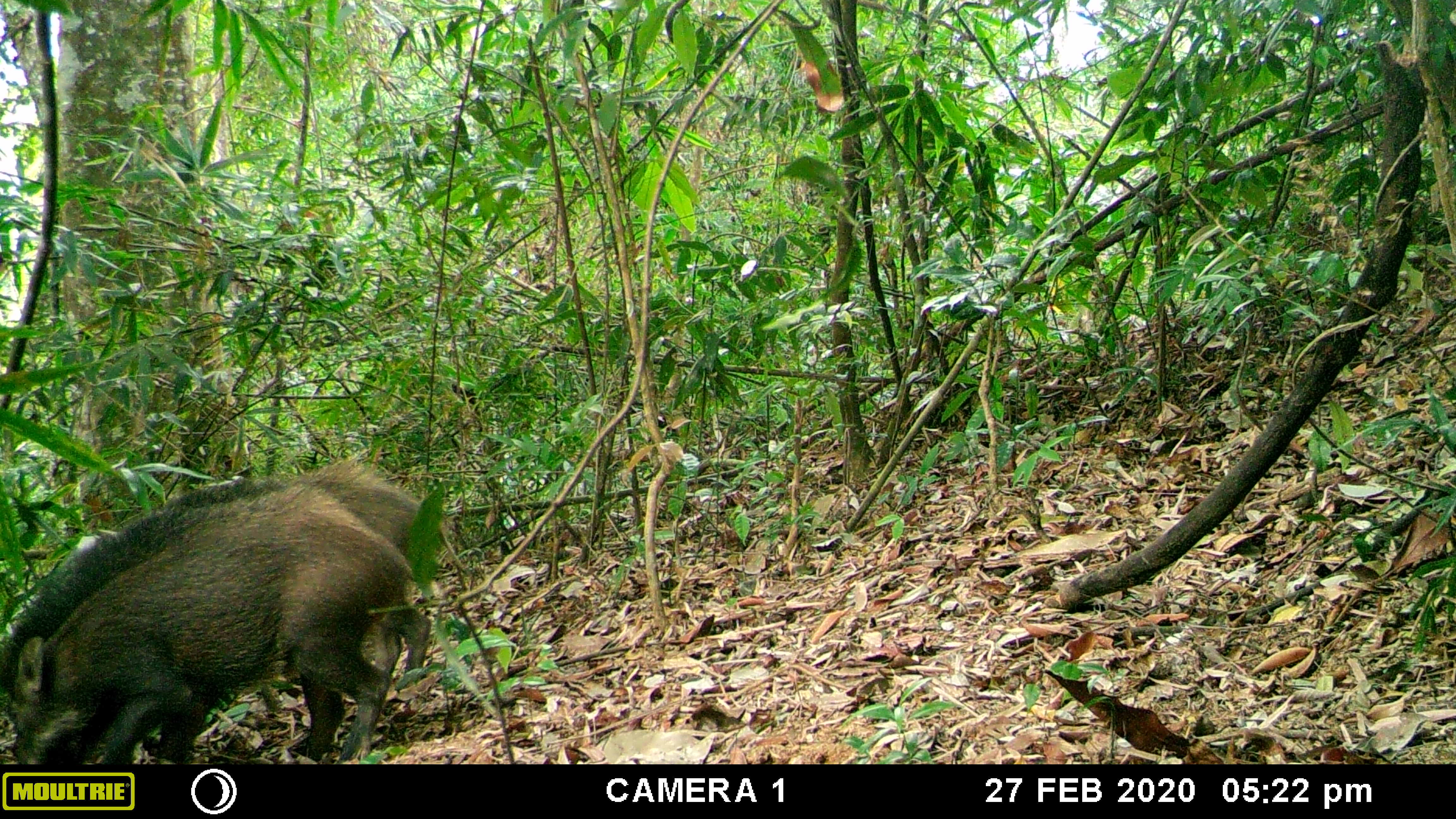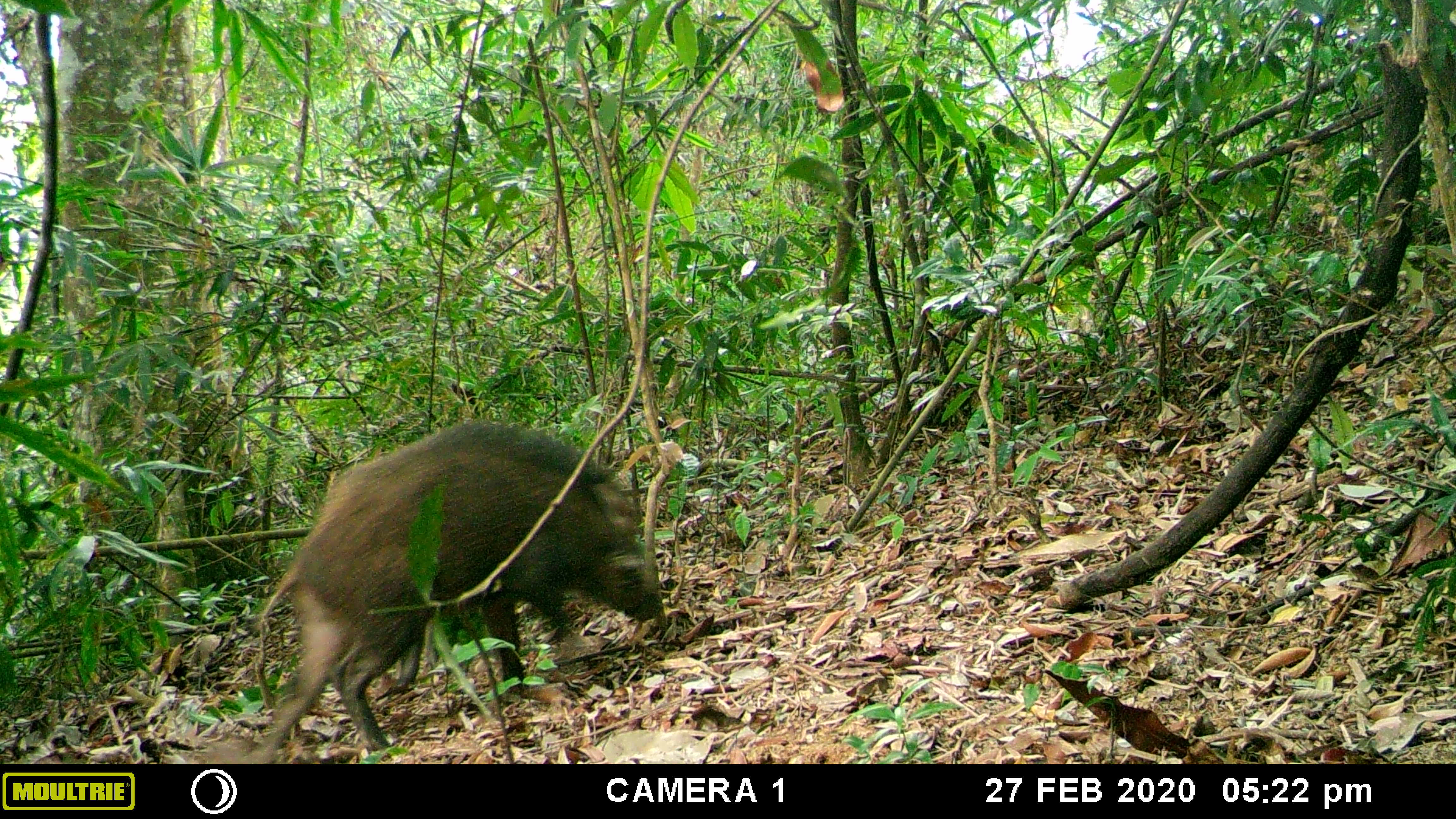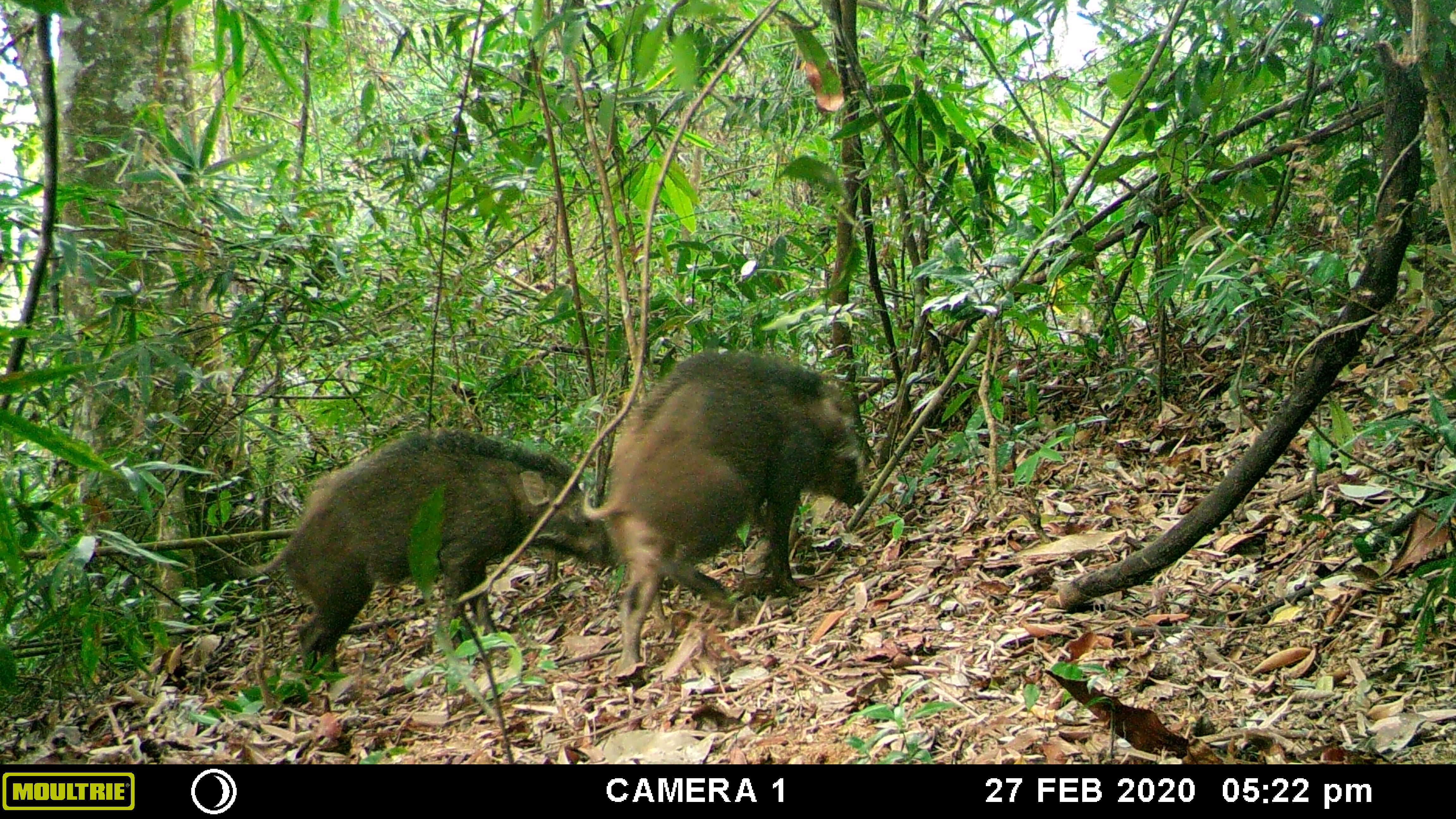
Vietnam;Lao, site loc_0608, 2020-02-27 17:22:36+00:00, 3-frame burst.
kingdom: Animalia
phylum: Chordata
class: Mammalia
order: Artiodactyla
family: Suidae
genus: Sus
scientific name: Sus scrofa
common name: eurasian wild pig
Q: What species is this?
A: Eurasian wild pig (Sus scrofa).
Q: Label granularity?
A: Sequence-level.